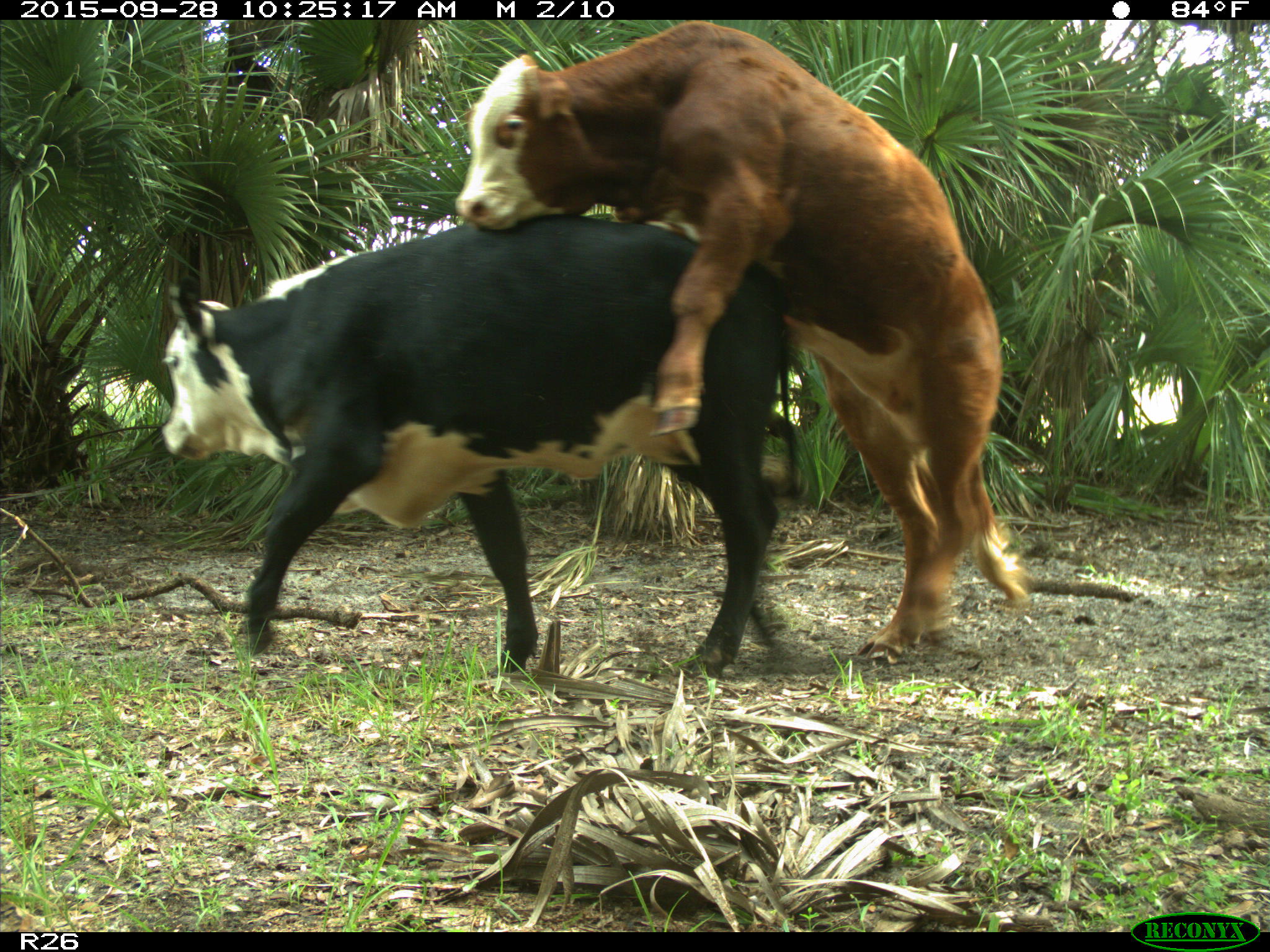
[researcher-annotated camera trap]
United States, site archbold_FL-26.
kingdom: Animalia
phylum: Chordata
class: Mammalia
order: Artiodactyla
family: Bovidae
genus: Bos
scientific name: Bos taurus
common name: domestic cow